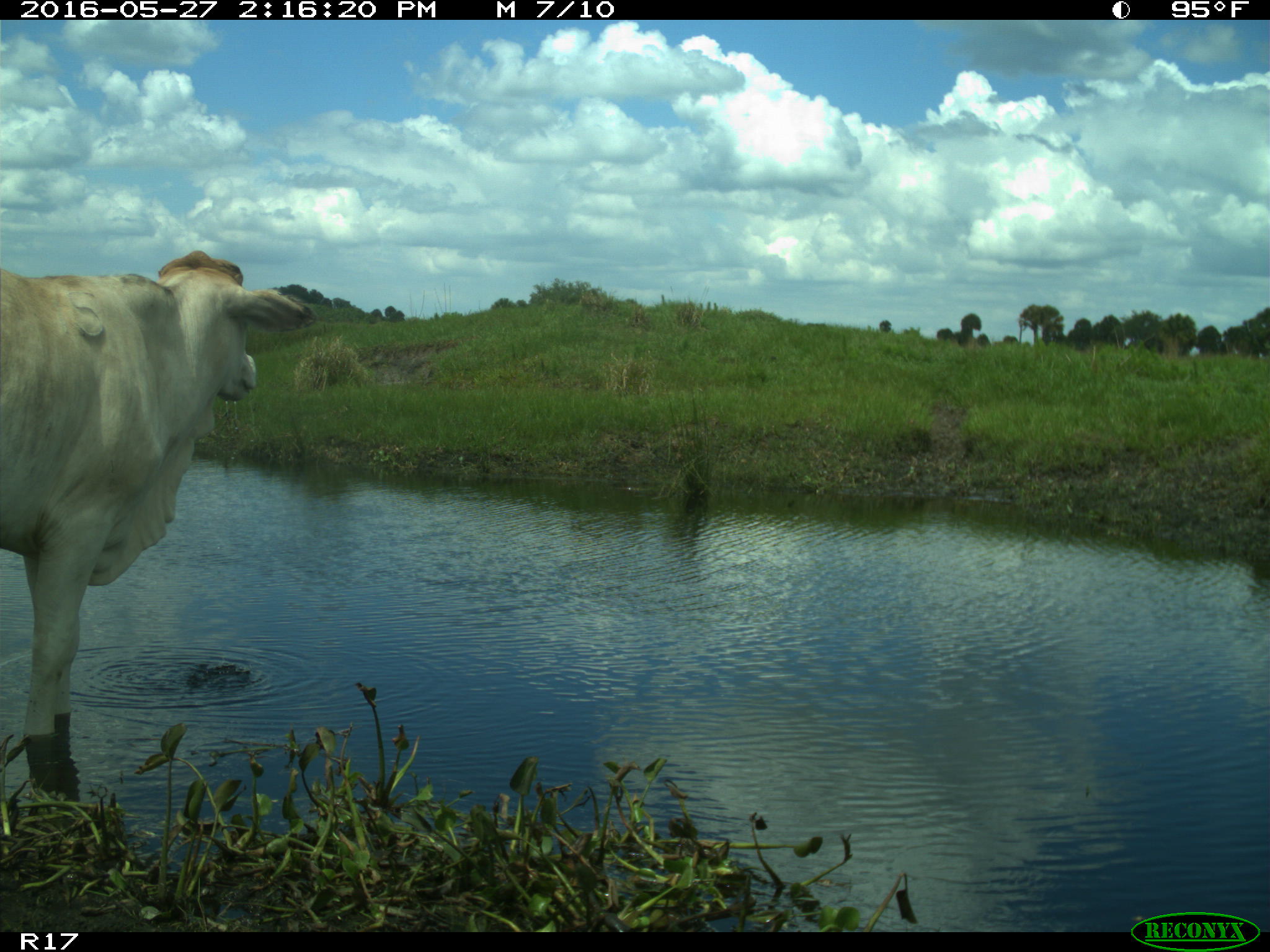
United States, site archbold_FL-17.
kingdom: Animalia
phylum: Chordata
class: Mammalia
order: Artiodactyla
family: Bovidae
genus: Bos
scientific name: Bos taurus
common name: domestic cow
Bos taurus (domestic cow).